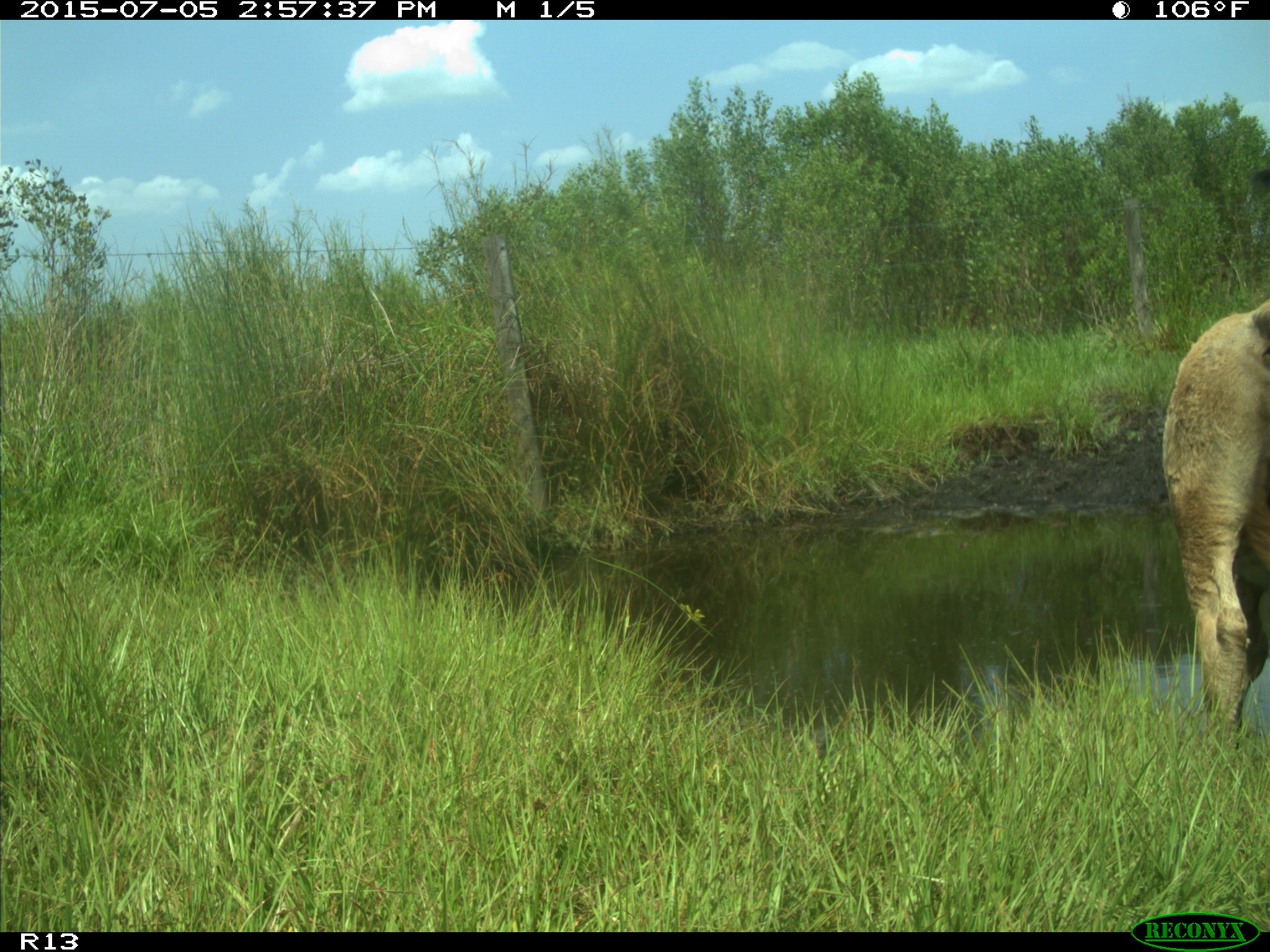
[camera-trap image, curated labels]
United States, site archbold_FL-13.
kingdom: Animalia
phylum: Chordata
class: Mammalia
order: Artiodactyla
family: Bovidae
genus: Bos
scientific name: Bos taurus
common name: domestic cow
Bos taurus (domestic cow).